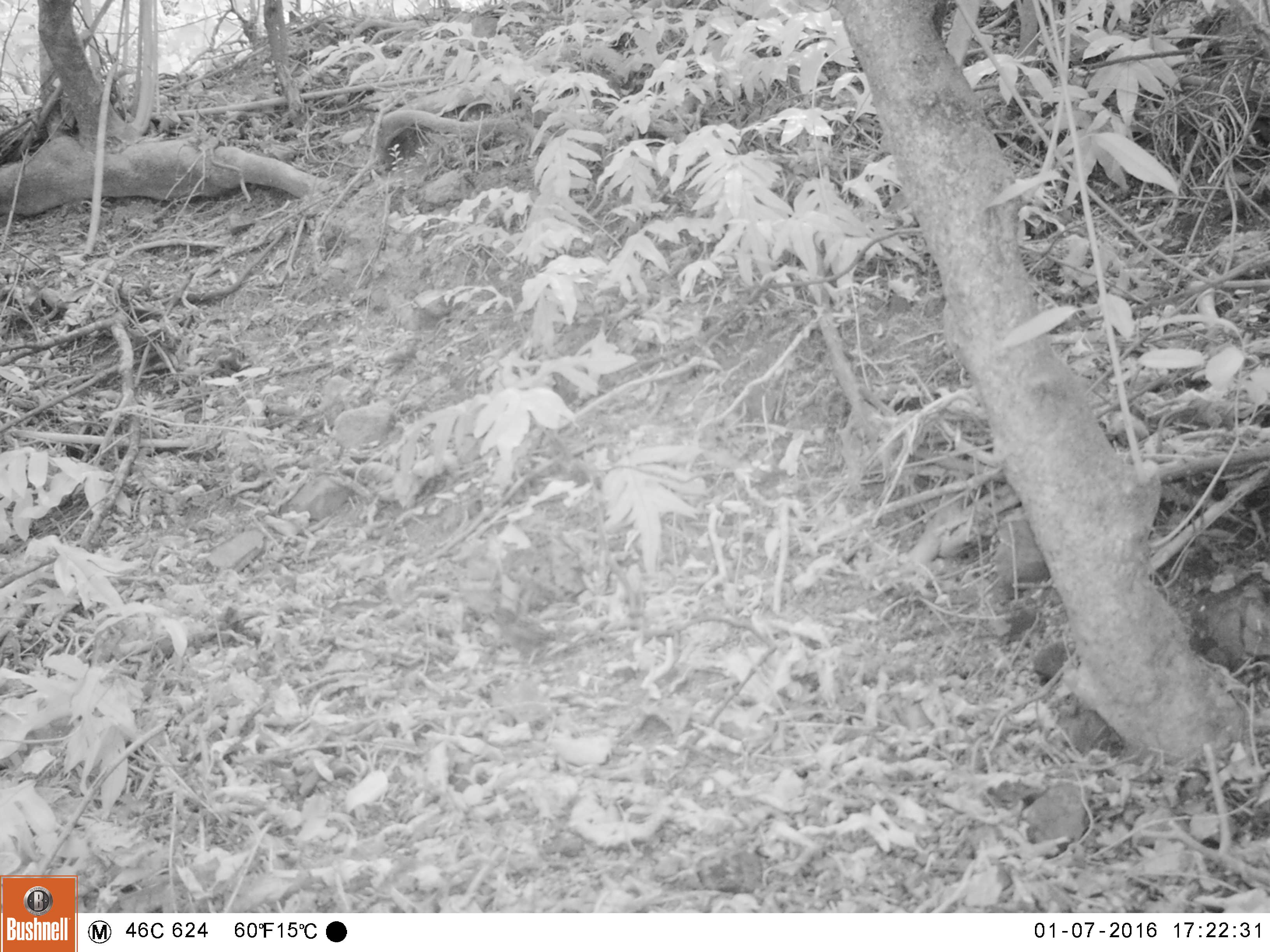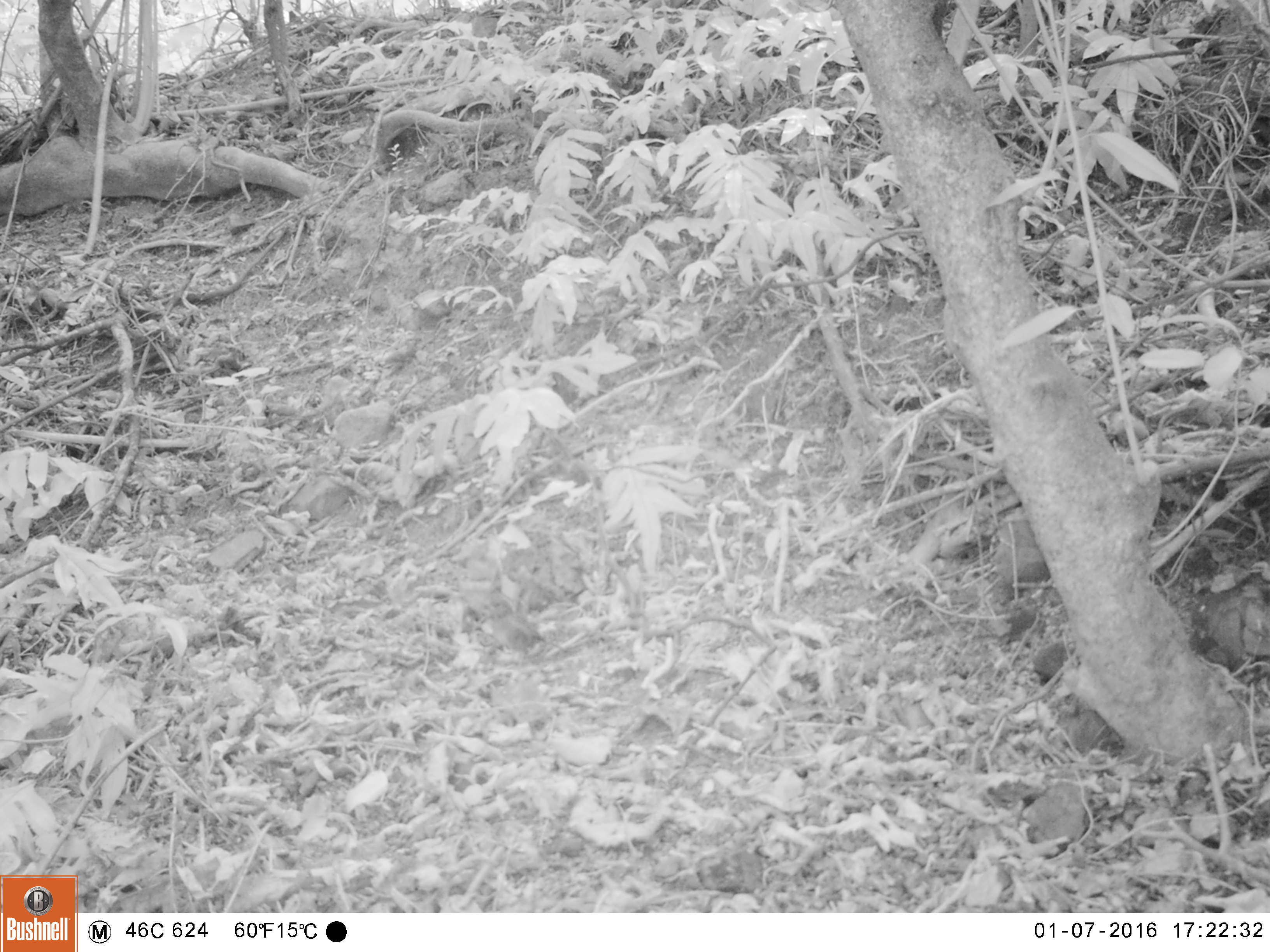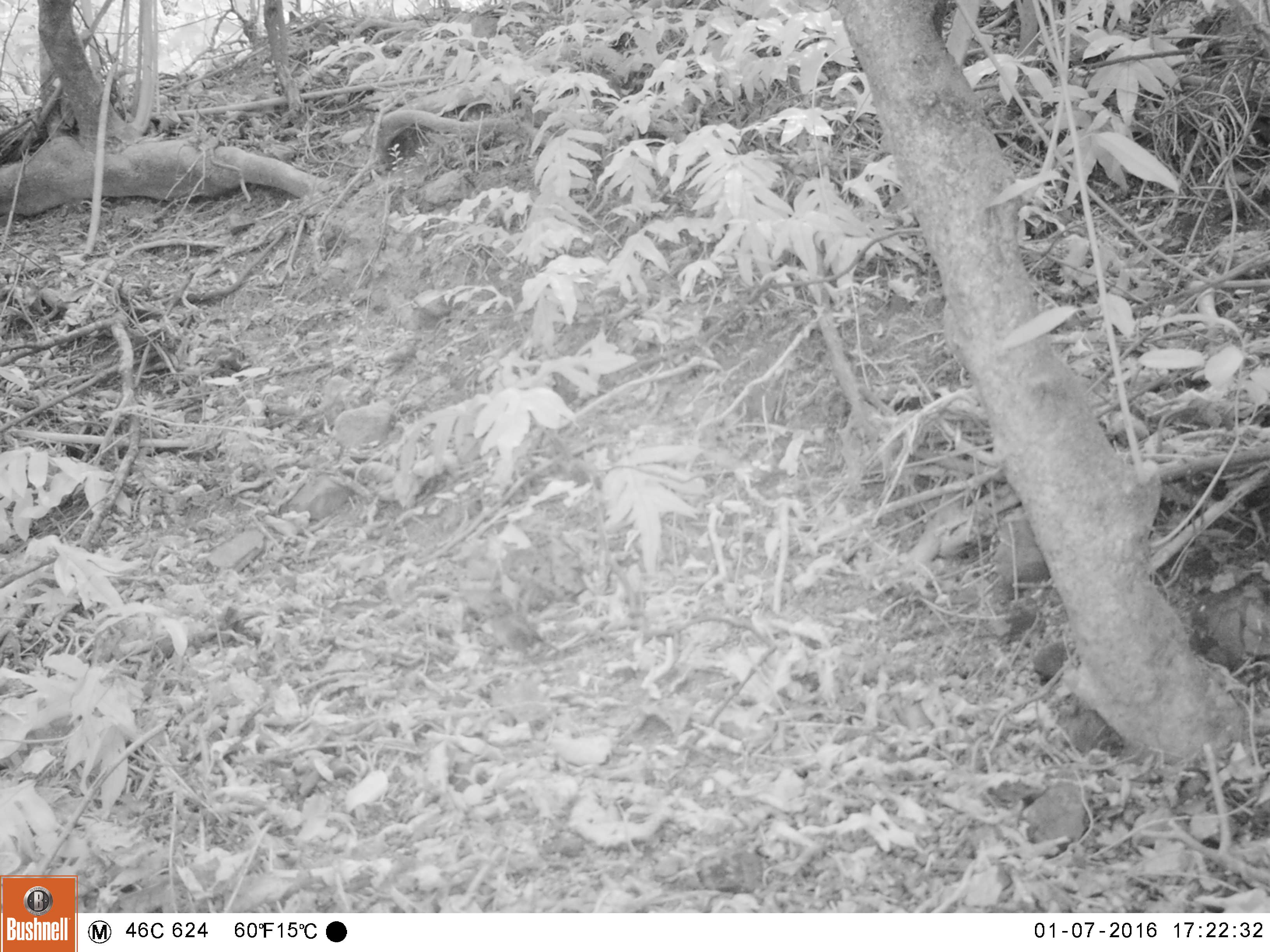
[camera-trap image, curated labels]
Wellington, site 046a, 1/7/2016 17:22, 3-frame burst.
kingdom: Animalia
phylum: Chordata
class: Aves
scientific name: Aves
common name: bird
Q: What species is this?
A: Bird (Aves).